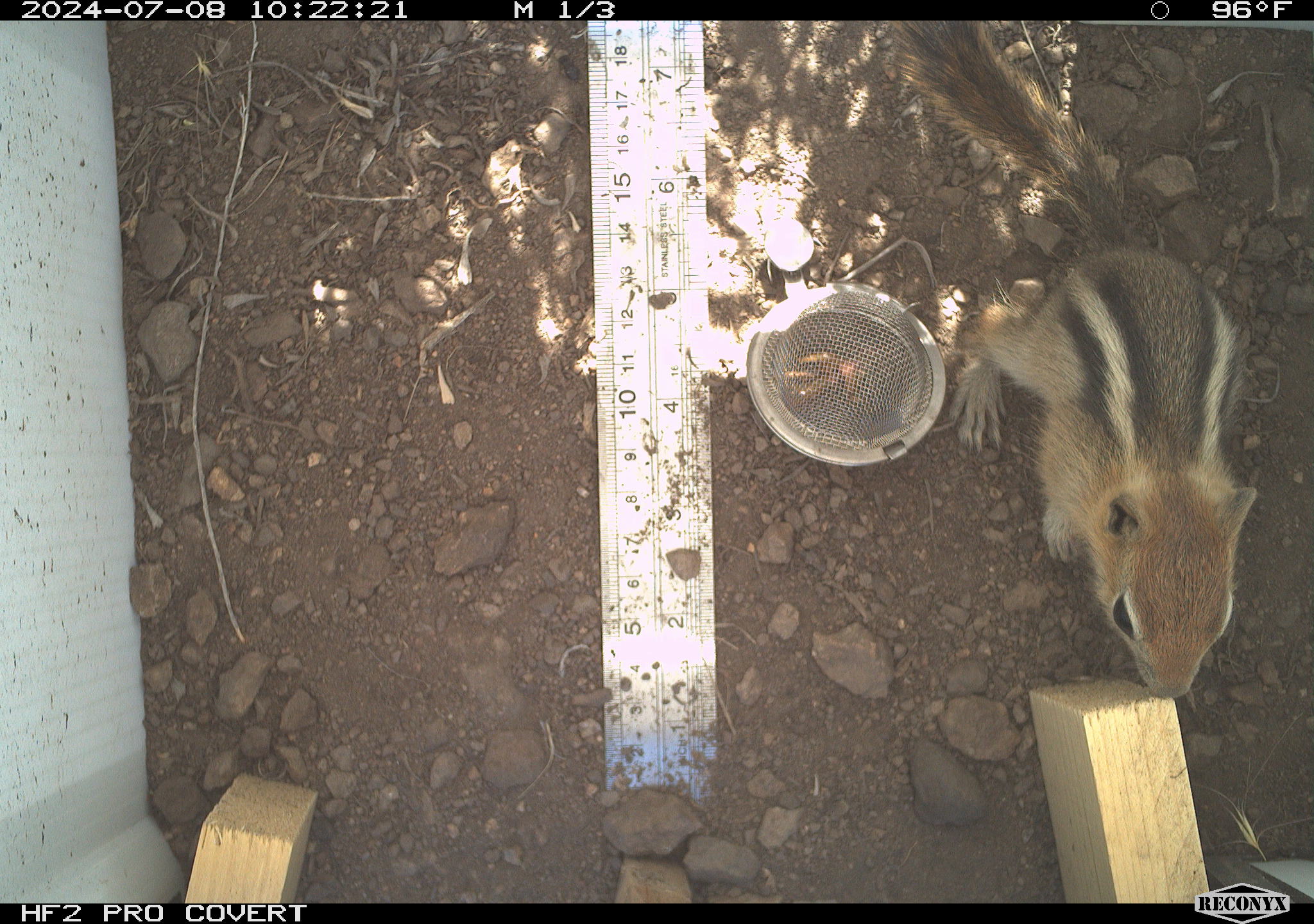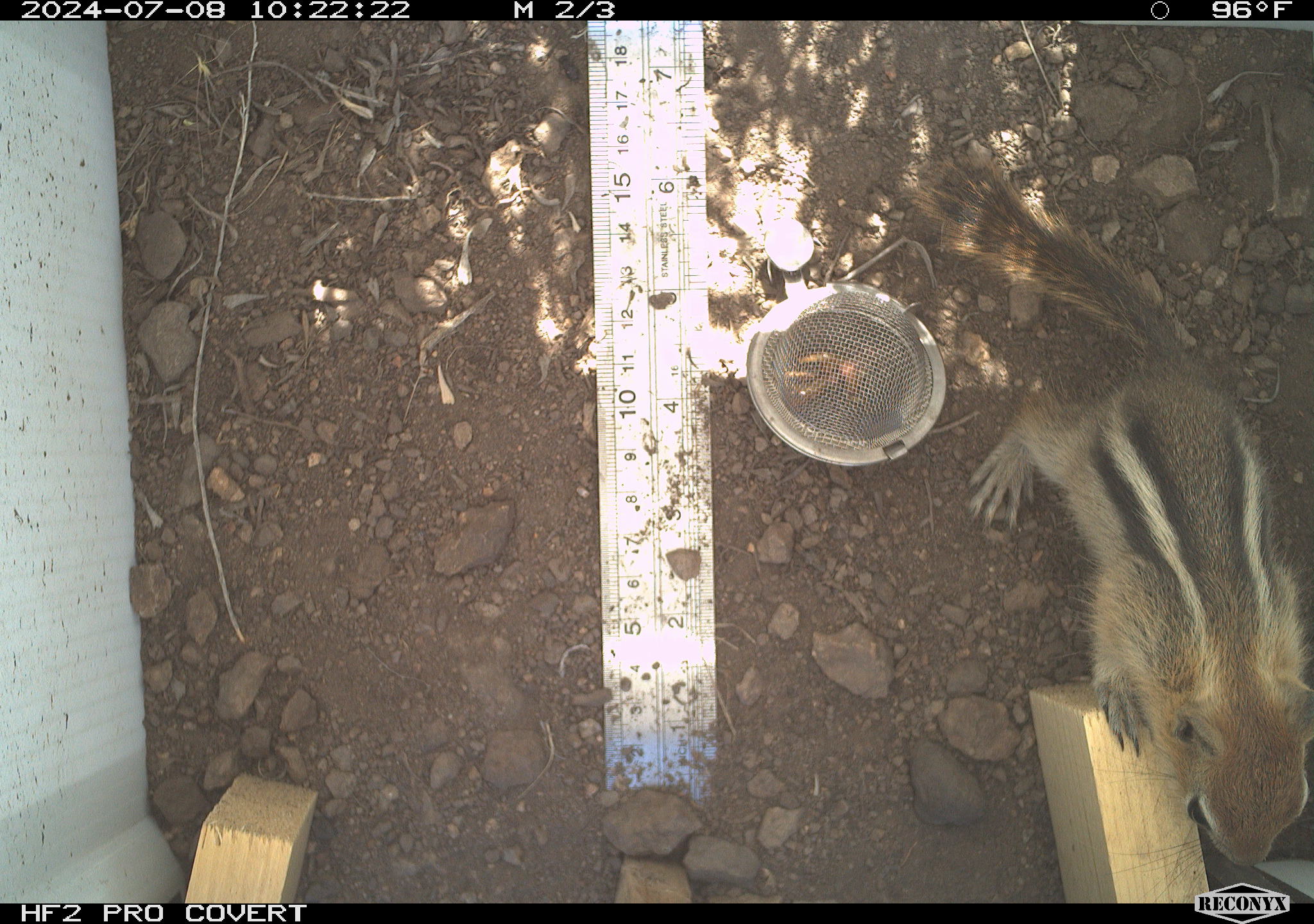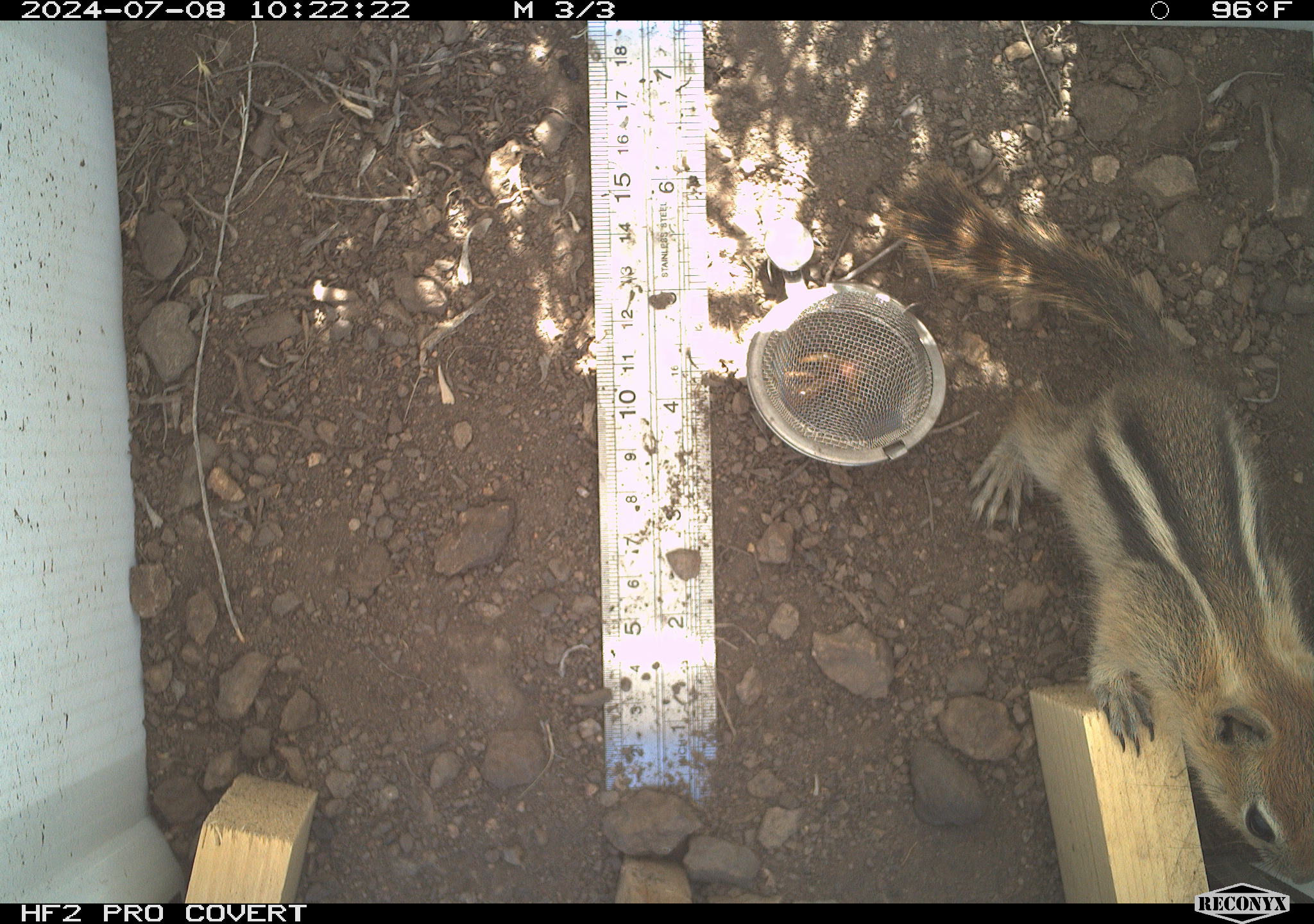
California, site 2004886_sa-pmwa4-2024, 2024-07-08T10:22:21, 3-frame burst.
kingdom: Animalia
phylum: Chordata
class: Mammalia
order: Rodentia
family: Sciuridae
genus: Callospermophilus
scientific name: Callospermophilus lateralis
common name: golden mantled ground squirrel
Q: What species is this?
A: Golden mantled ground squirrel (Callospermophilus lateralis).